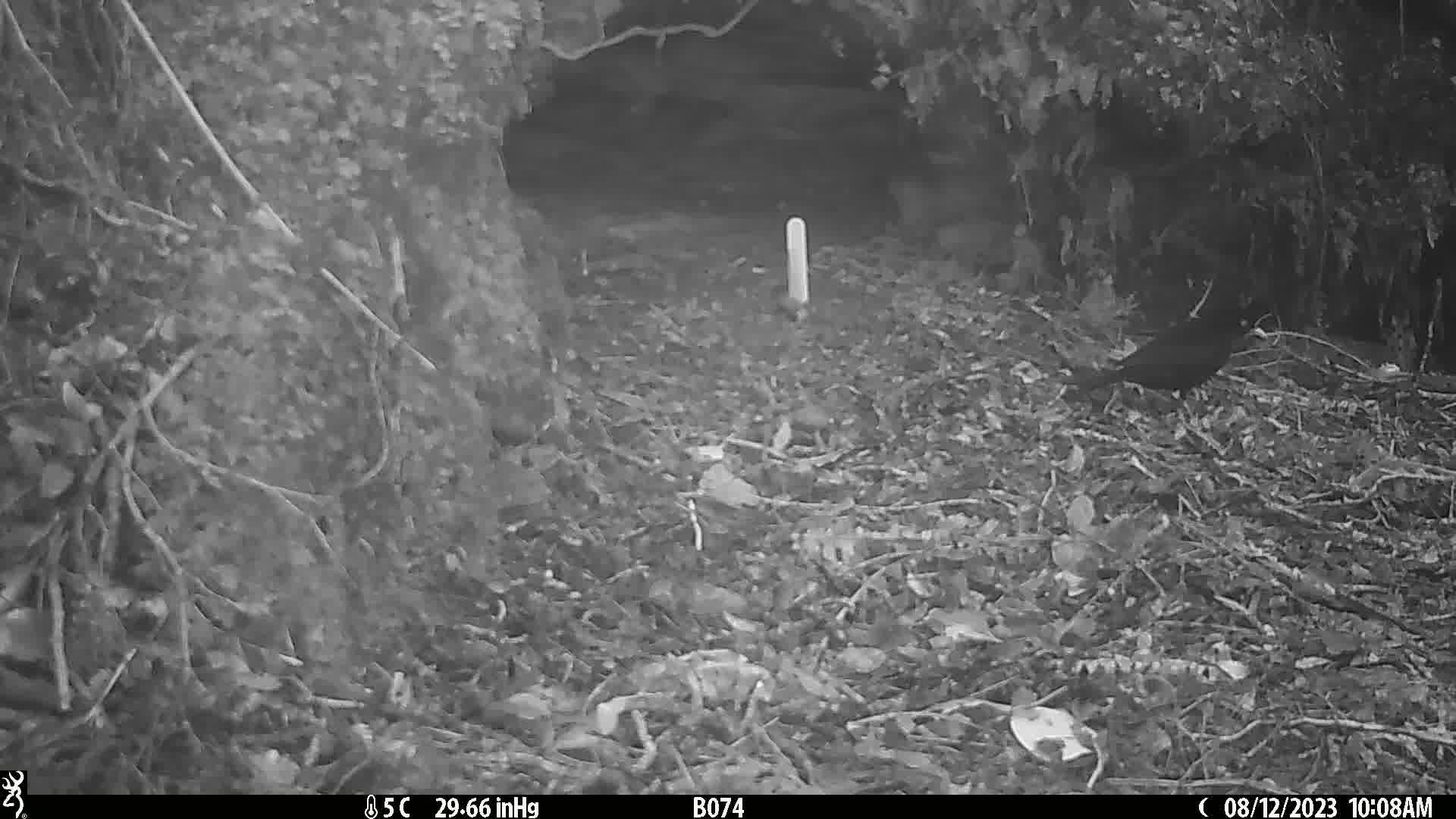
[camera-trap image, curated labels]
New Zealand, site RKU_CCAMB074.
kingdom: Animalia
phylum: Chordata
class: Aves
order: Passeriformes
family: Turdidae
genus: Turdus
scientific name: Turdus merula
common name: eurasian blackbird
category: blackbird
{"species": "blackbird (eurasian blackbird) (Turdus merula)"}